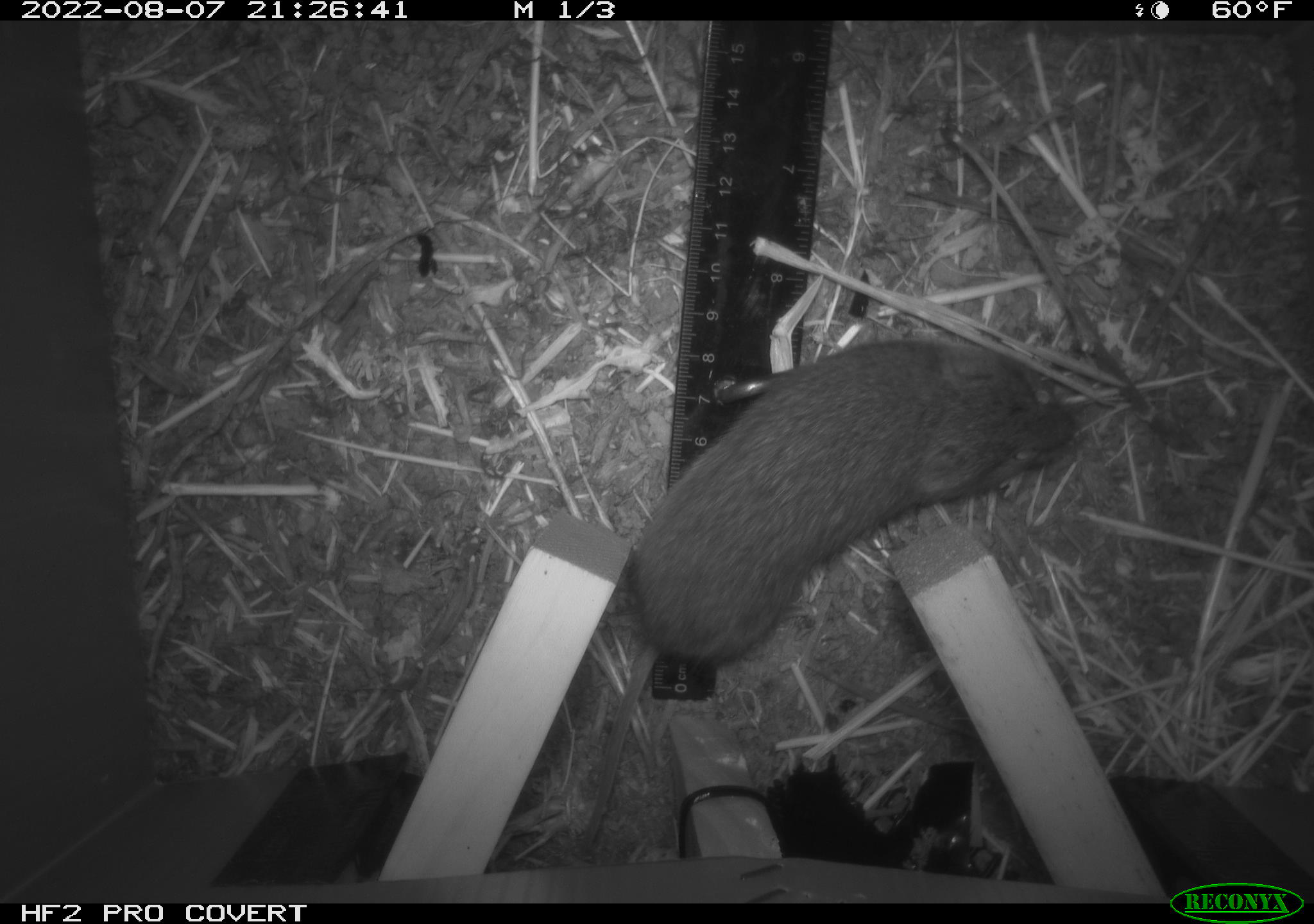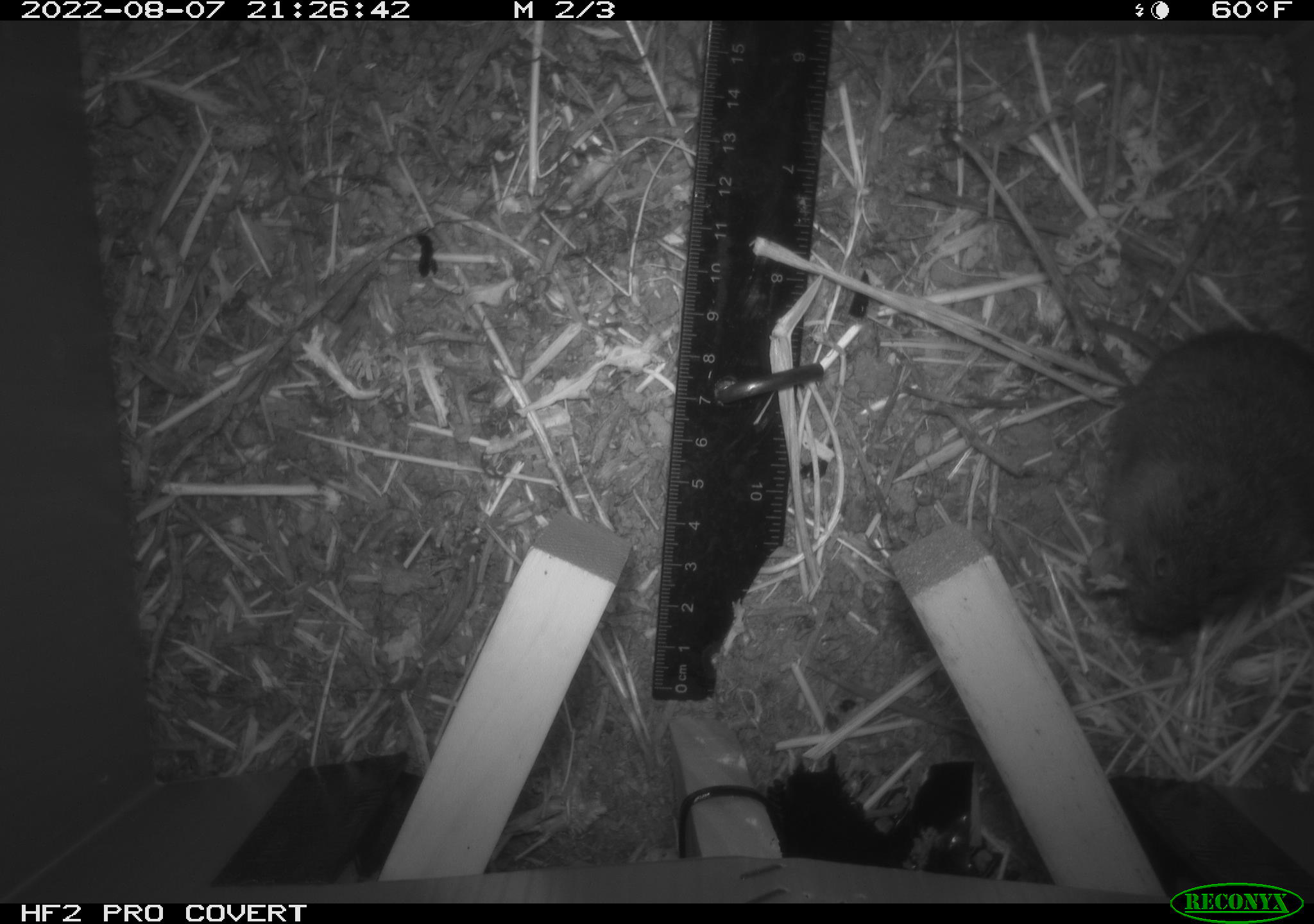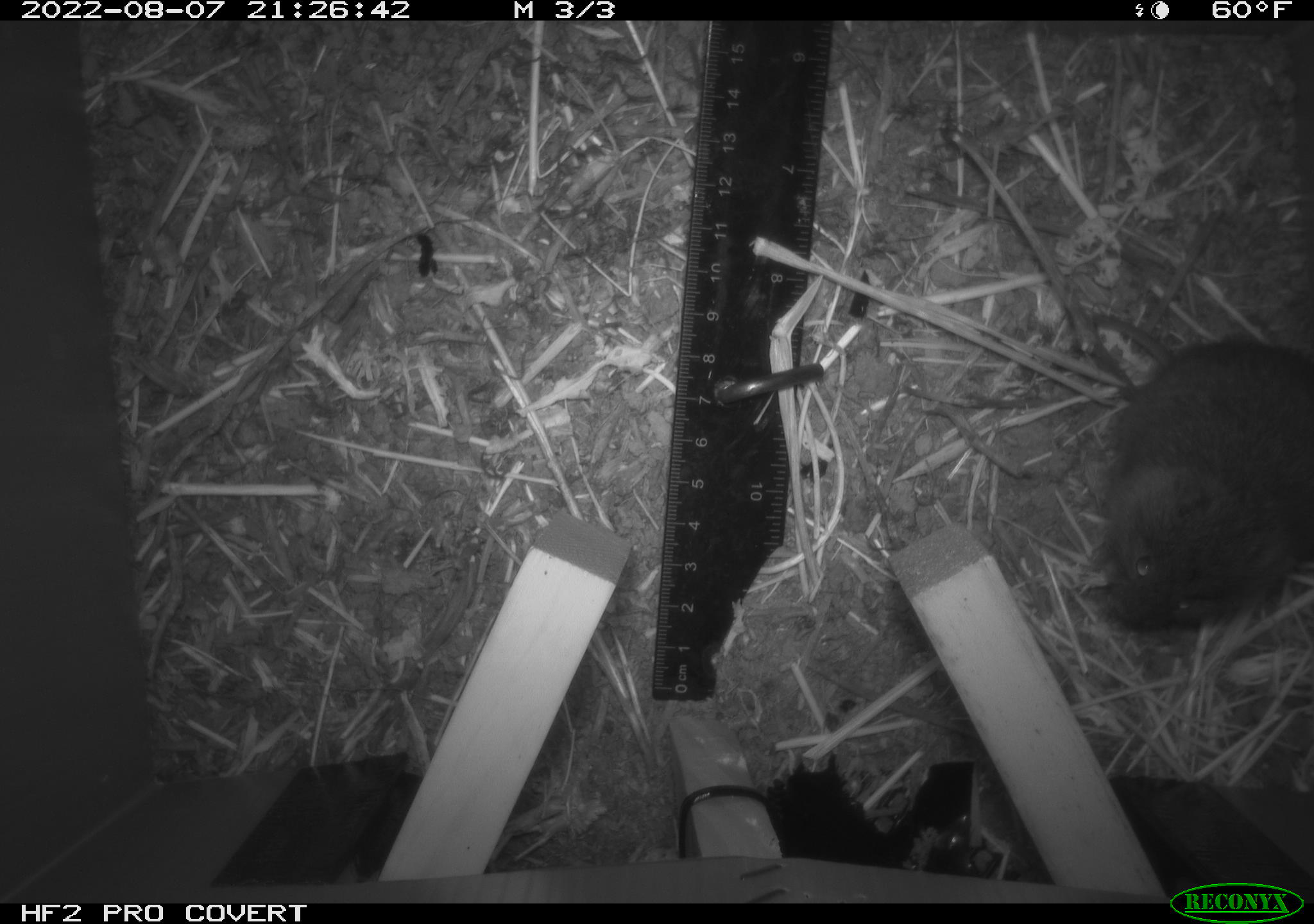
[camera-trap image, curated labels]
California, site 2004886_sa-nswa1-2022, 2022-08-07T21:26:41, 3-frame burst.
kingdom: Animalia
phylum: Chordata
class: Mammalia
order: Rodentia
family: Cricetidae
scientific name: Cricetidae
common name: hamsters, voles, lemmings, and allies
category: cricetidae family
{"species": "cricetidae family (hamsters, voles, lemmings, and allies) (Cricetidae)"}